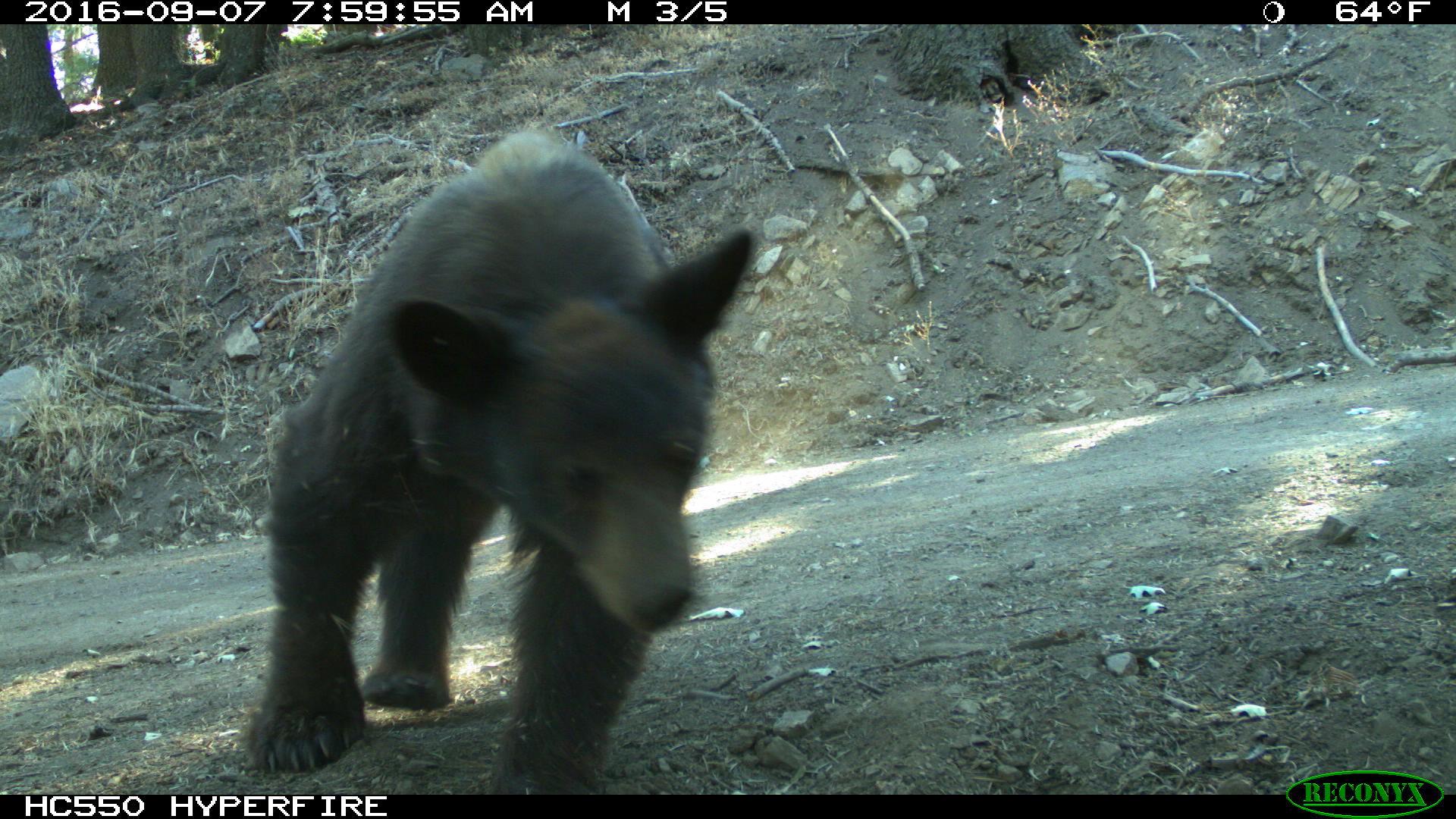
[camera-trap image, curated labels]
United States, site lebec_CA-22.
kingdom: Animalia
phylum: Chordata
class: Mammalia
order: Carnivora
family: Ursidae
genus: Ursus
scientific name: Ursus americanus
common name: american black bear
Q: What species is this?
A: Ursus americanus (american black bear).